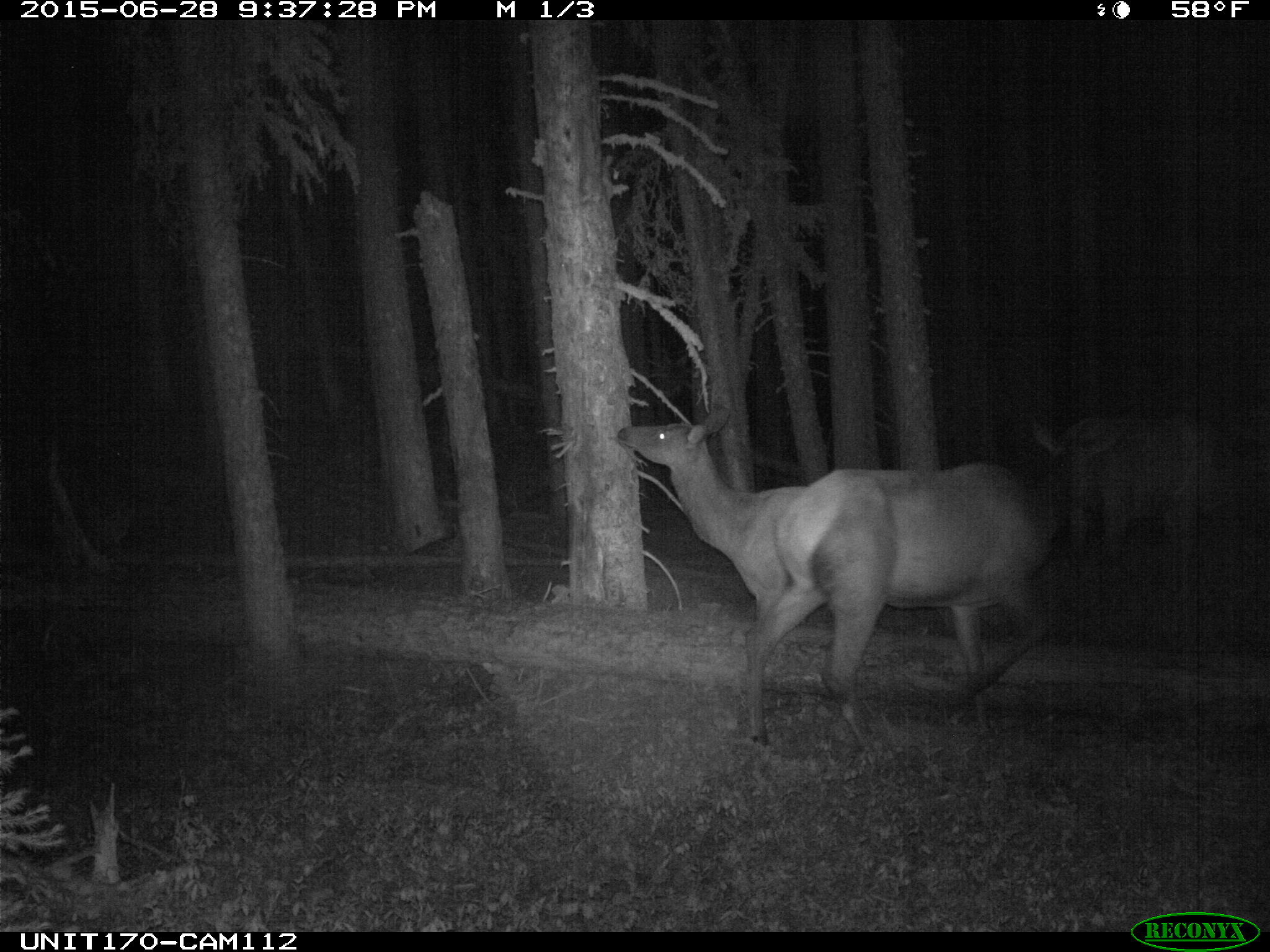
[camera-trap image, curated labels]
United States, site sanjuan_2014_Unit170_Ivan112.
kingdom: Animalia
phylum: Chordata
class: Mammalia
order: Artiodactyla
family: Cervidae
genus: Cervus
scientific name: Cervus elaphus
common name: red deer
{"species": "Cervus elaphus (red deer)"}